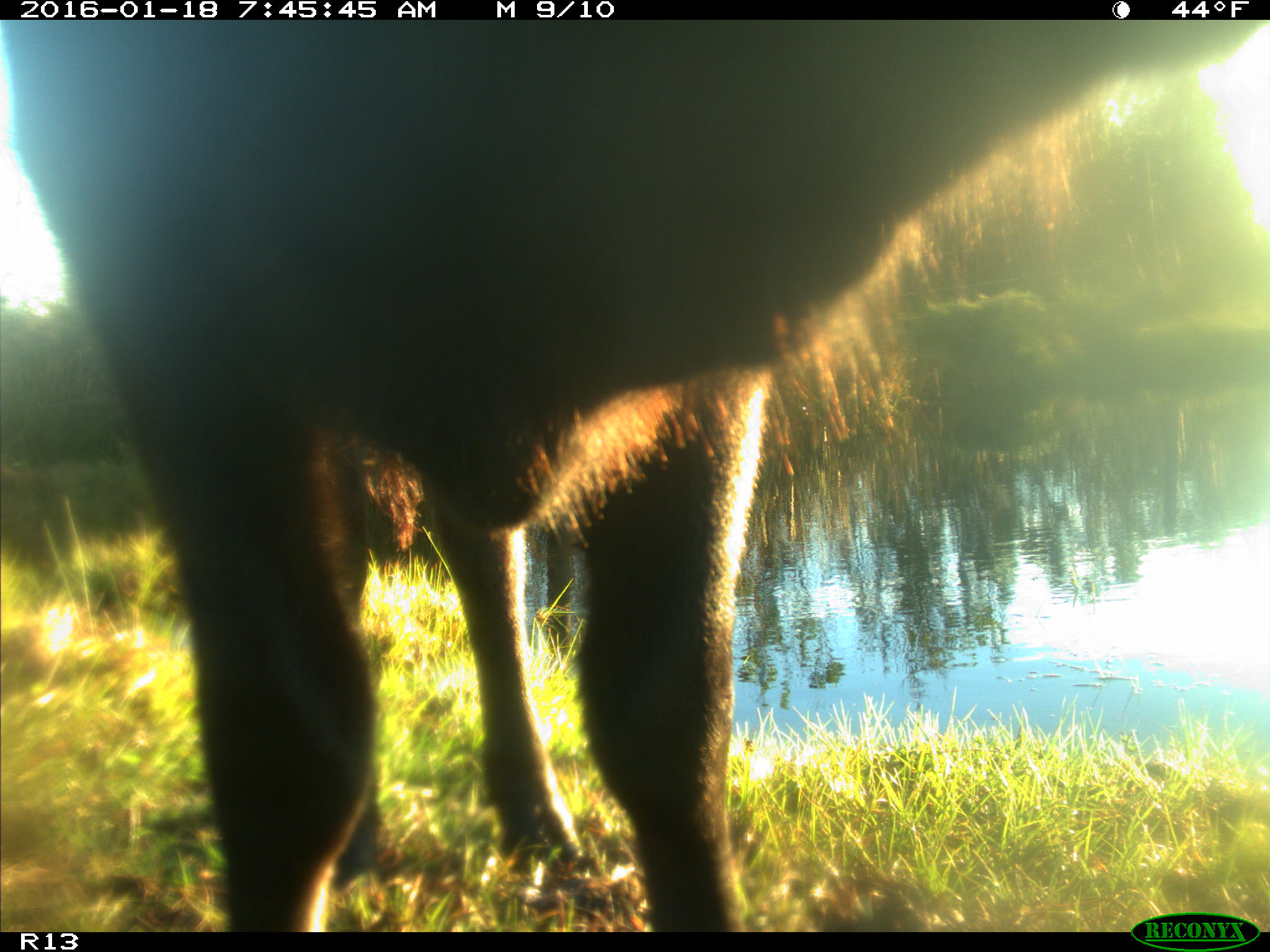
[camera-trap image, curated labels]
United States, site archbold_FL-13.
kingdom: Animalia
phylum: Chordata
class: Mammalia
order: Artiodactyla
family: Bovidae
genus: Bos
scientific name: Bos taurus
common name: domestic cow